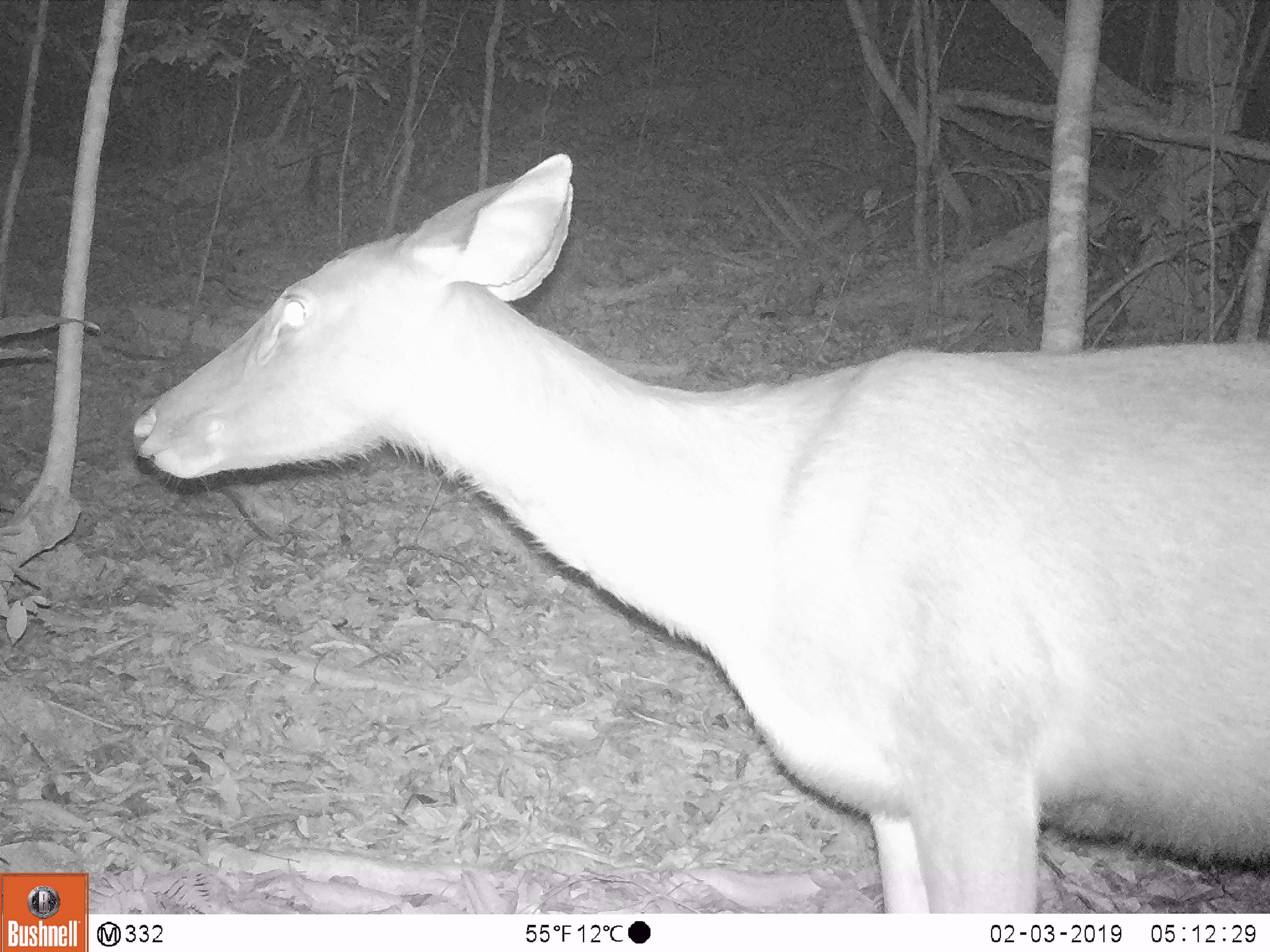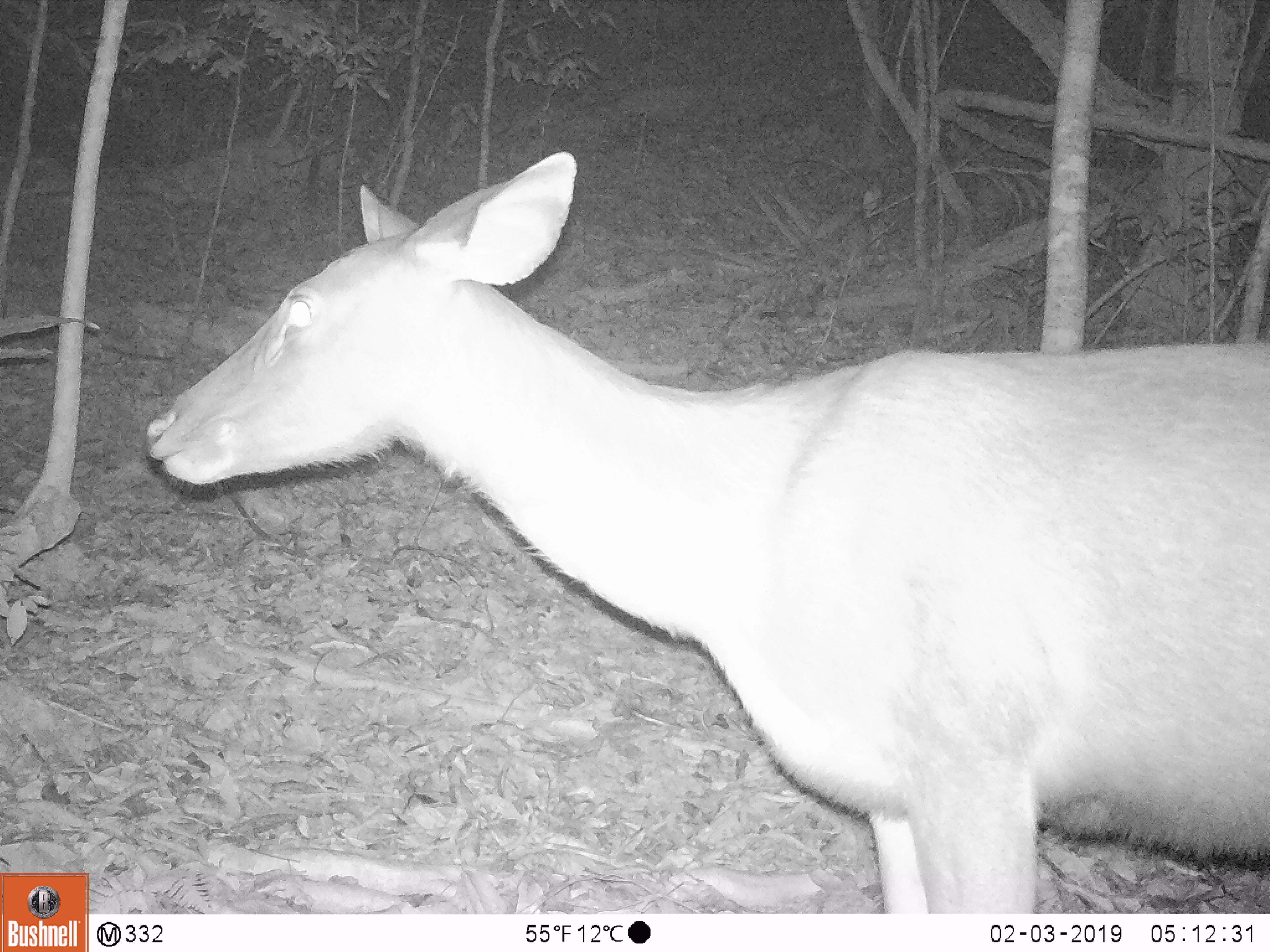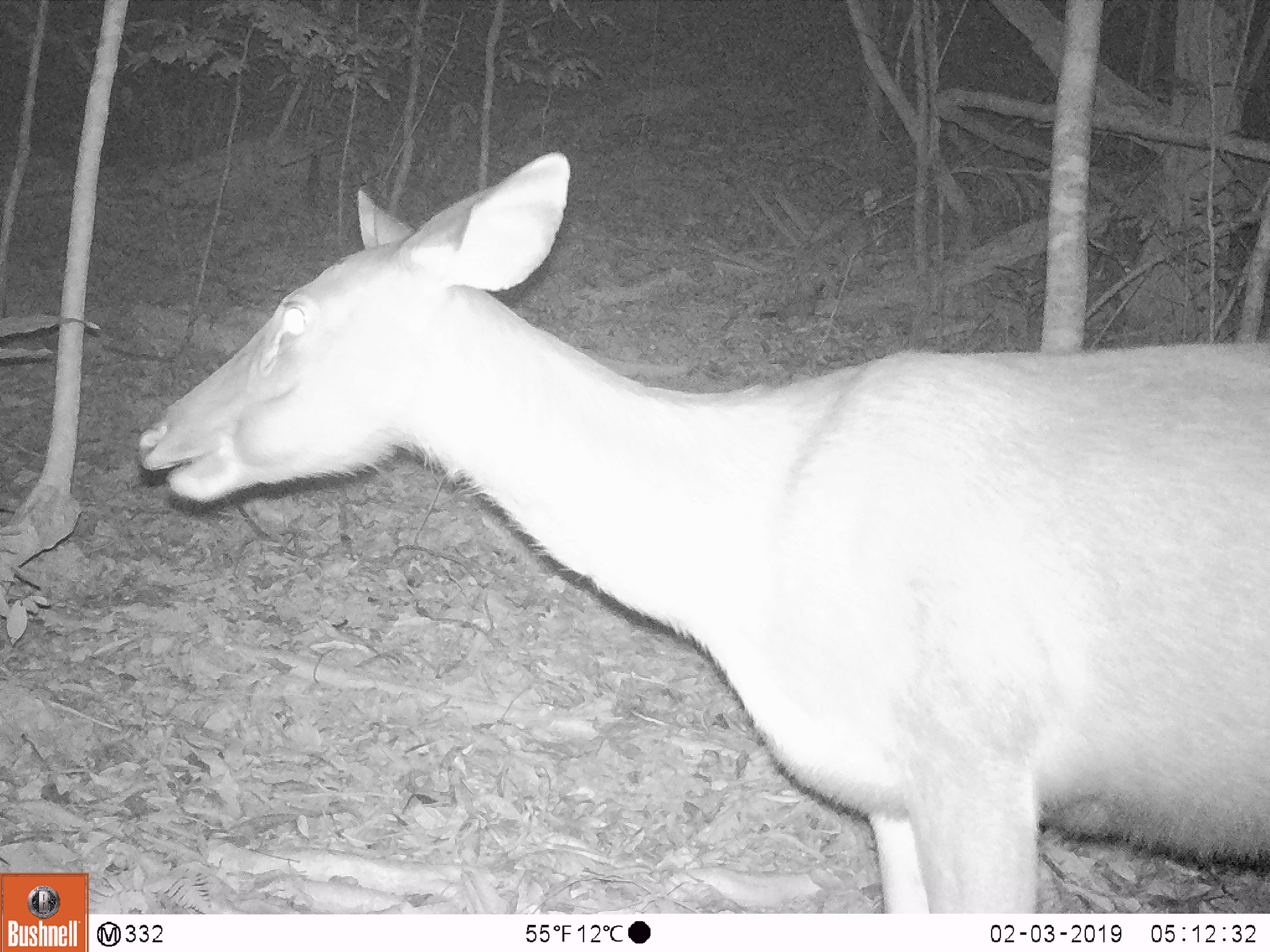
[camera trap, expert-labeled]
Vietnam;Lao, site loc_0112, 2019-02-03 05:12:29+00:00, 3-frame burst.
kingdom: Animalia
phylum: Chordata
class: Mammalia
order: Artiodactyla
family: Cervidae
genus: Rusa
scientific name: Rusa unicolor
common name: sambar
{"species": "sambar (Rusa unicolor)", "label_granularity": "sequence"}